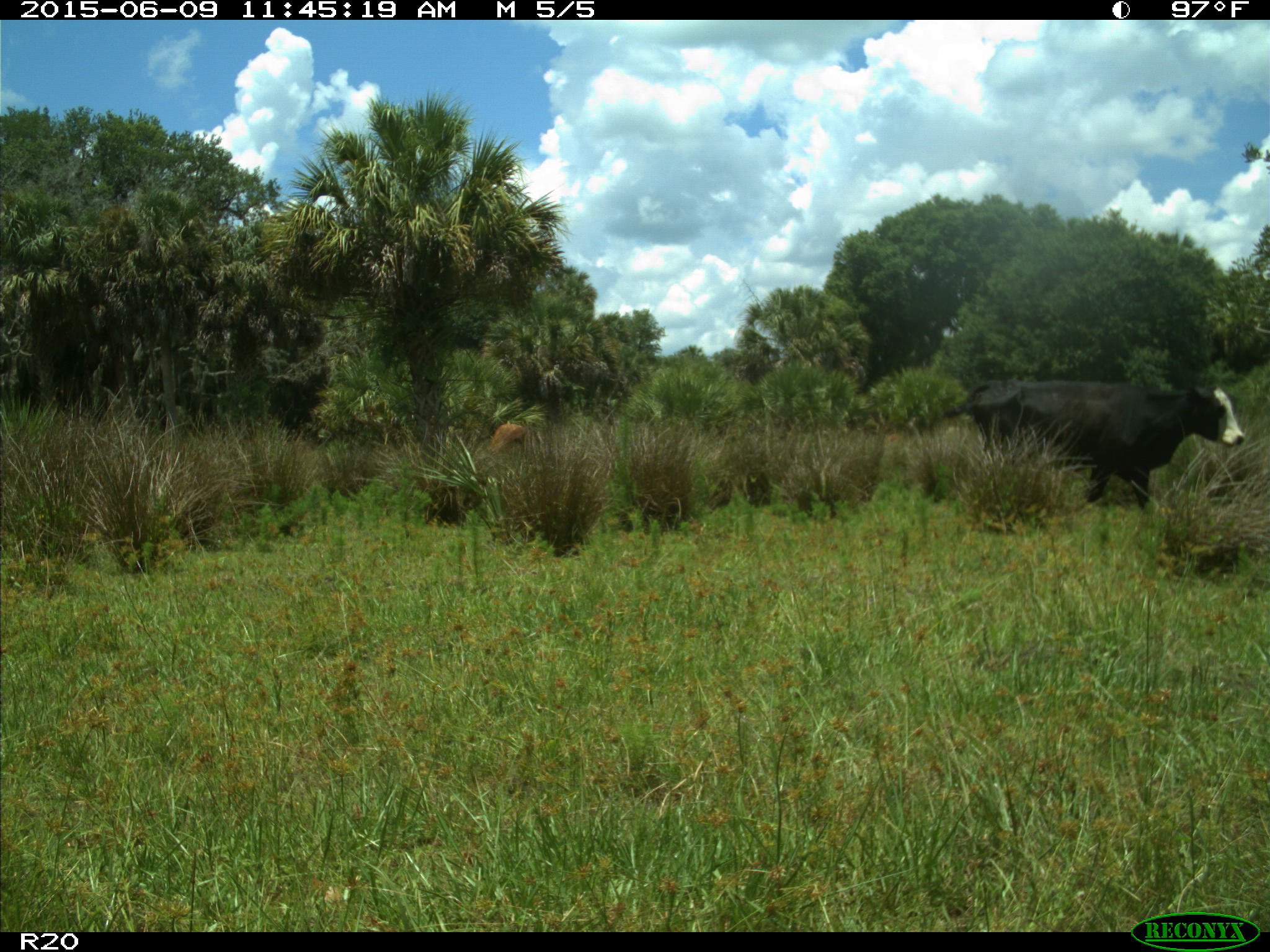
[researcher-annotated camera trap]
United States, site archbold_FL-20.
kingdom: Animalia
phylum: Chordata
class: Mammalia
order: Artiodactyla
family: Bovidae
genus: Bos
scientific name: Bos taurus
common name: domestic cow